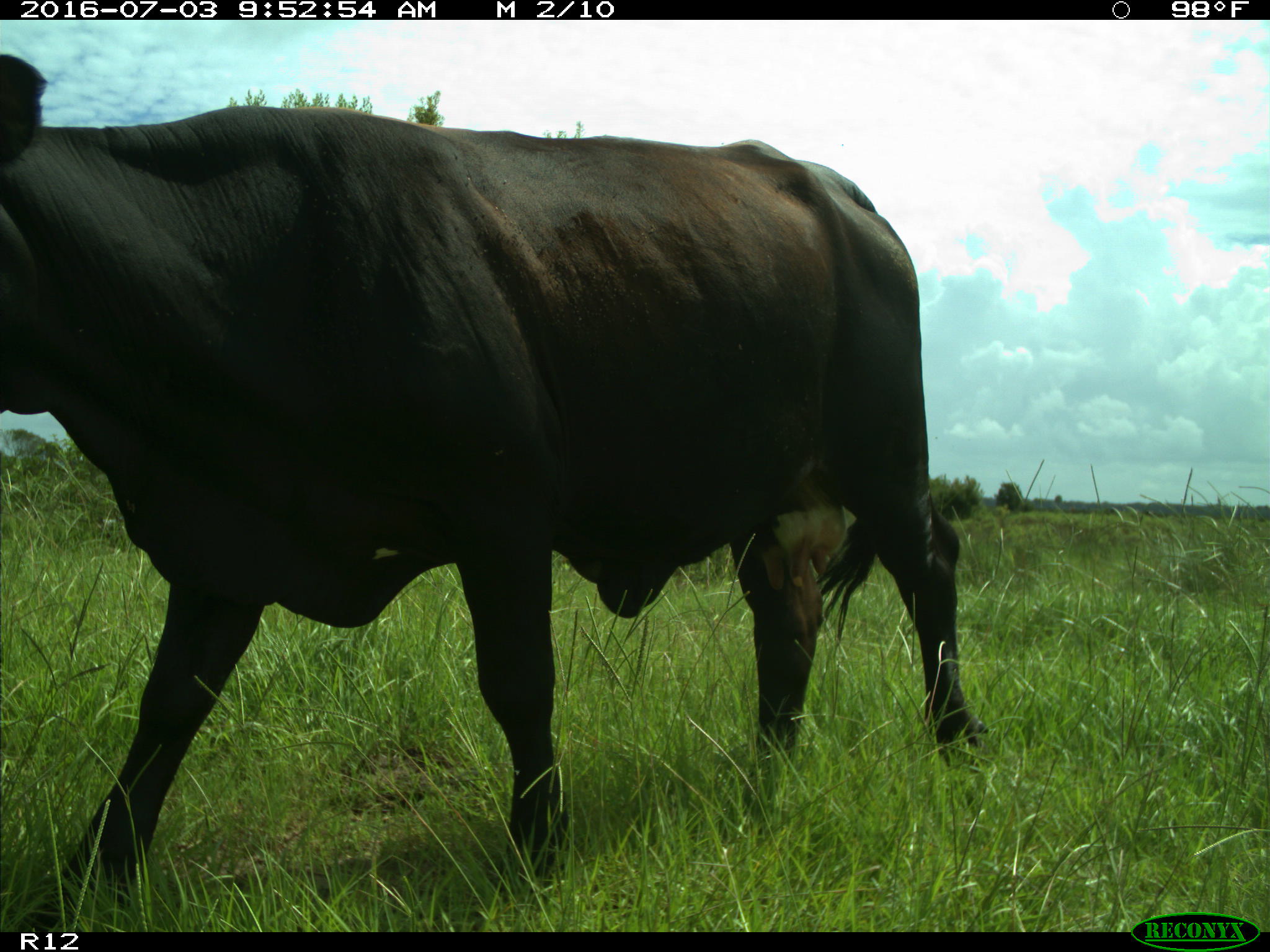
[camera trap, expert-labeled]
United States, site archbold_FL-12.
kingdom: Animalia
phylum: Chordata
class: Mammalia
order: Artiodactyla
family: Bovidae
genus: Bos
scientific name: Bos taurus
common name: domestic cow